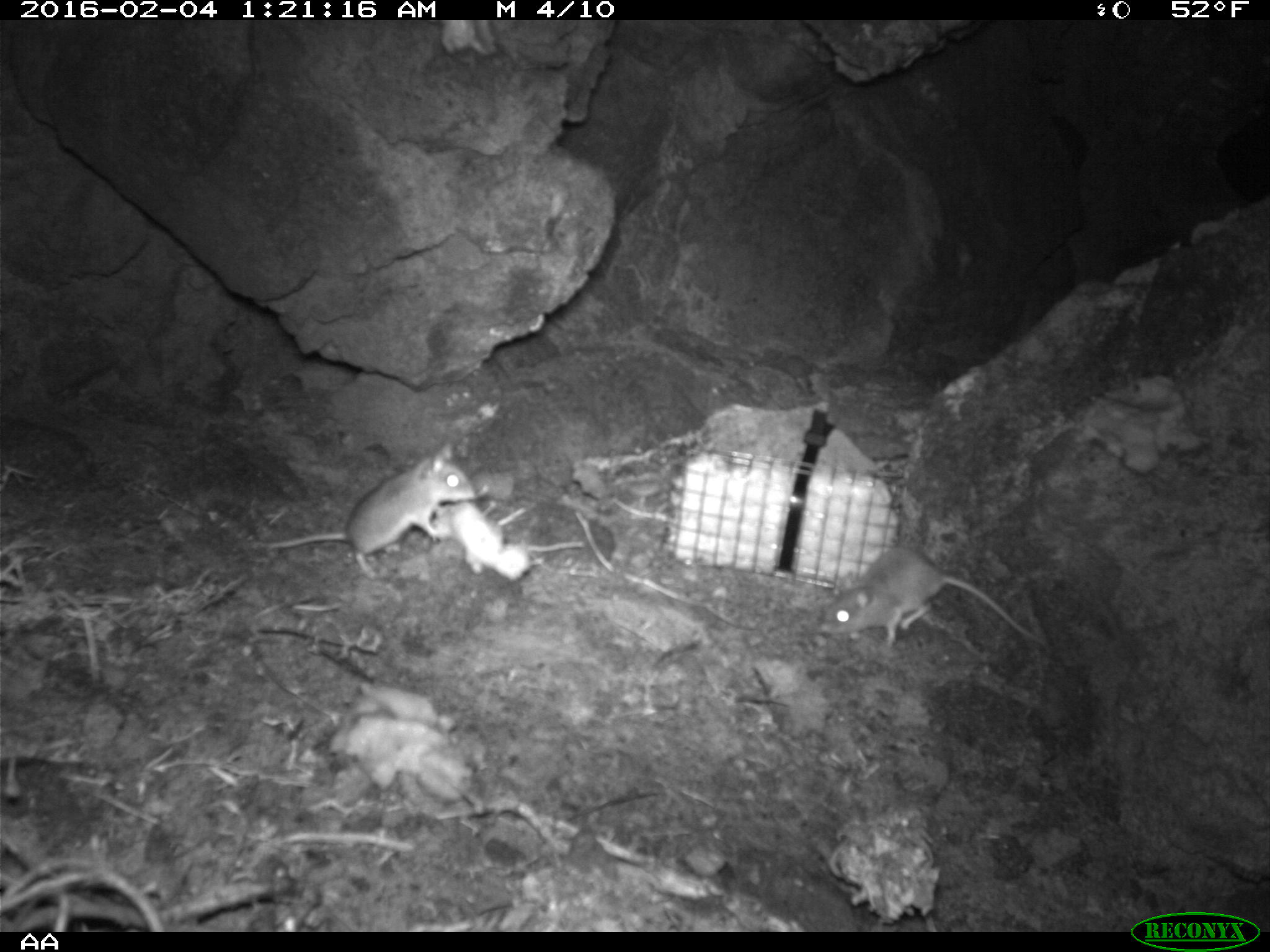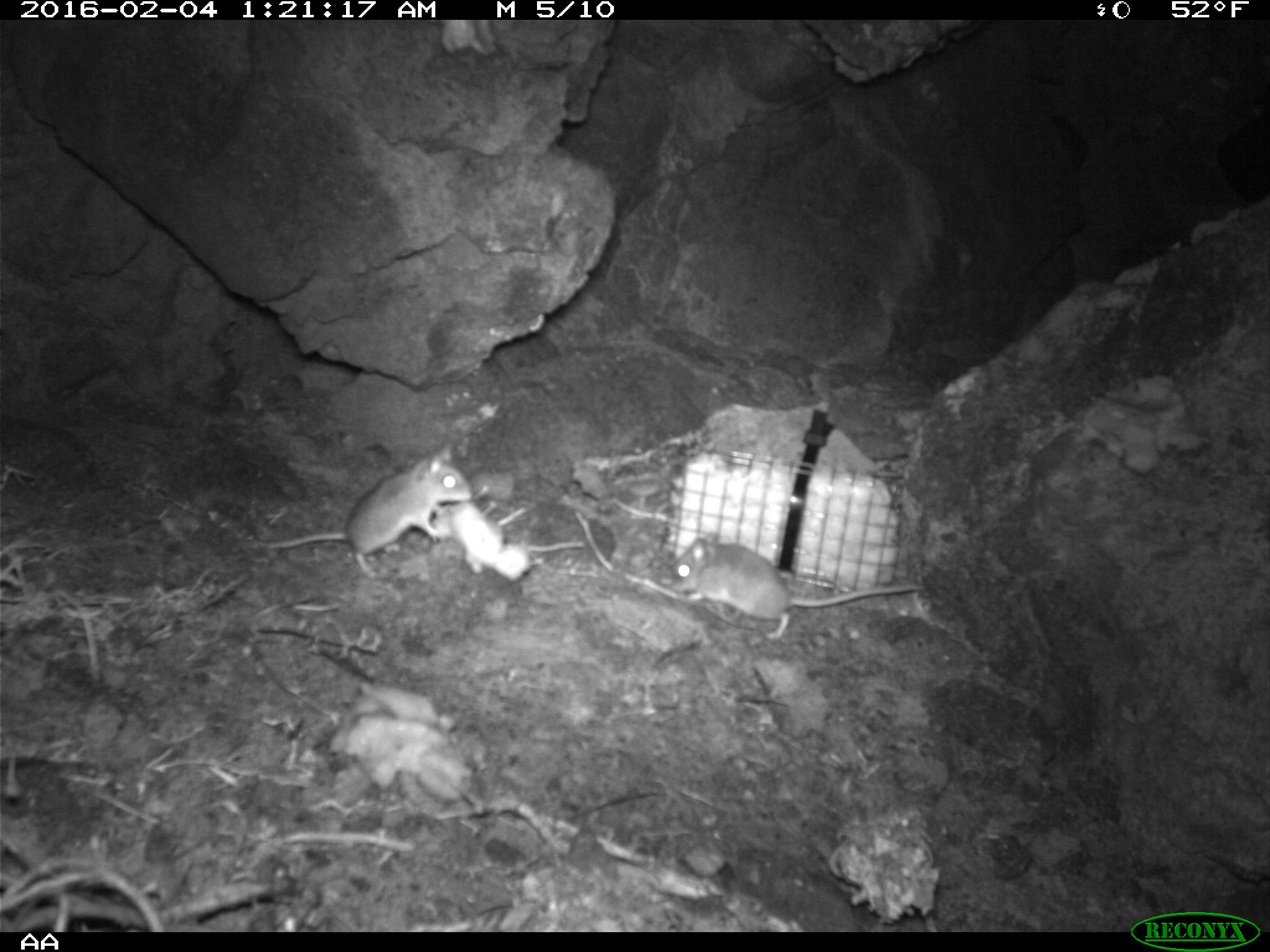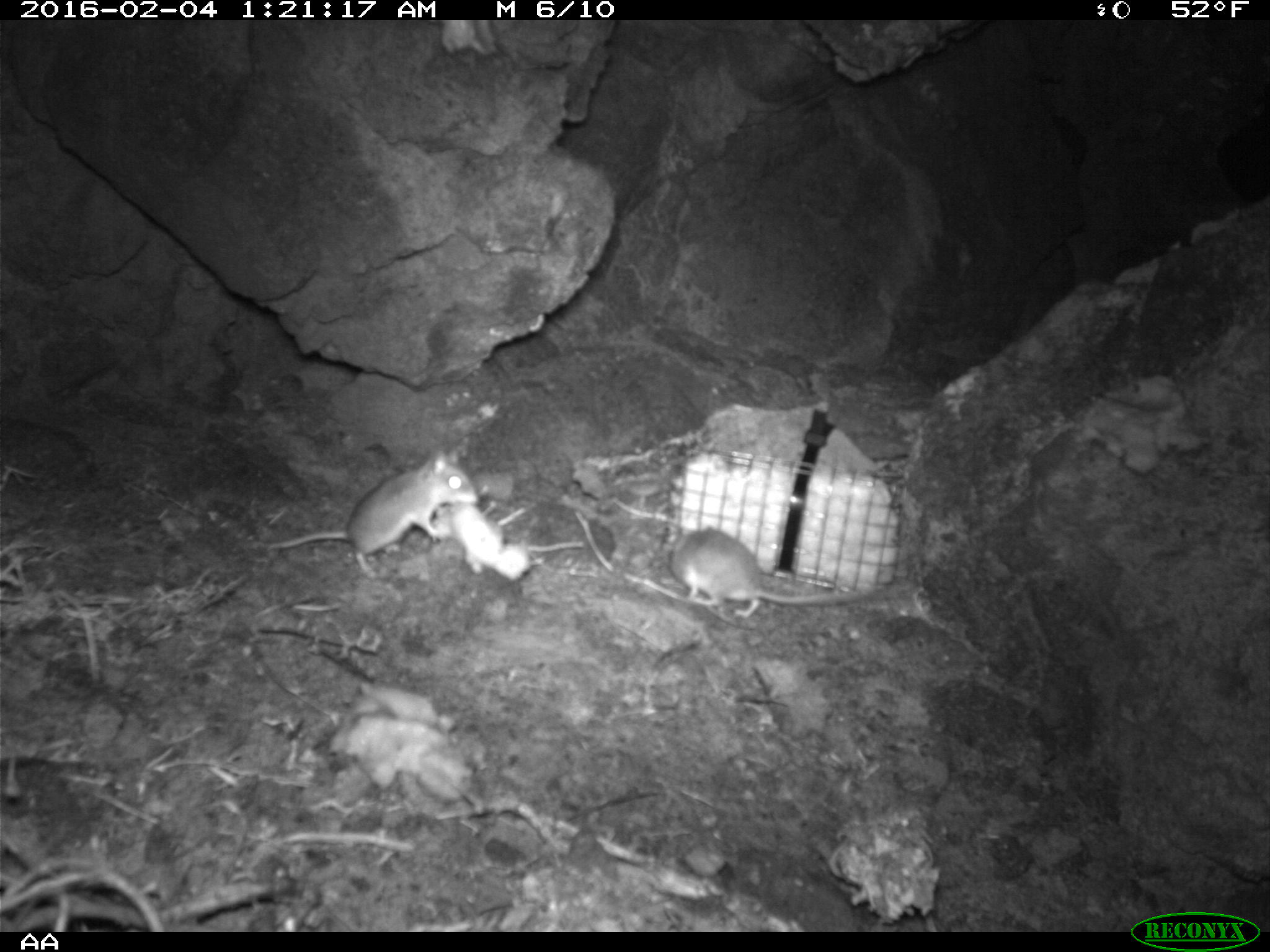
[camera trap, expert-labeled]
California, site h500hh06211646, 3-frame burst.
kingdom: Animalia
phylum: Chordata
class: Mammalia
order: Rodentia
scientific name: Rodentia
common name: rodent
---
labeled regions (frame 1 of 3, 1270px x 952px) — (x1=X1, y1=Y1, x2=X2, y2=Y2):
rodent: (x1=239, y1=441, x2=474, y2=581); (x1=819, y1=547, x2=1044, y2=651)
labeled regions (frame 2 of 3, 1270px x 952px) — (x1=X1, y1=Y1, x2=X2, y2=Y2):
rodent: (x1=260, y1=439, x2=480, y2=577); (x1=655, y1=529, x2=921, y2=638)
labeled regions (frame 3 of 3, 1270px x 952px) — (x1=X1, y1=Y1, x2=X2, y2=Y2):
rodent: (x1=267, y1=445, x2=480, y2=576); (x1=670, y1=527, x2=869, y2=617)